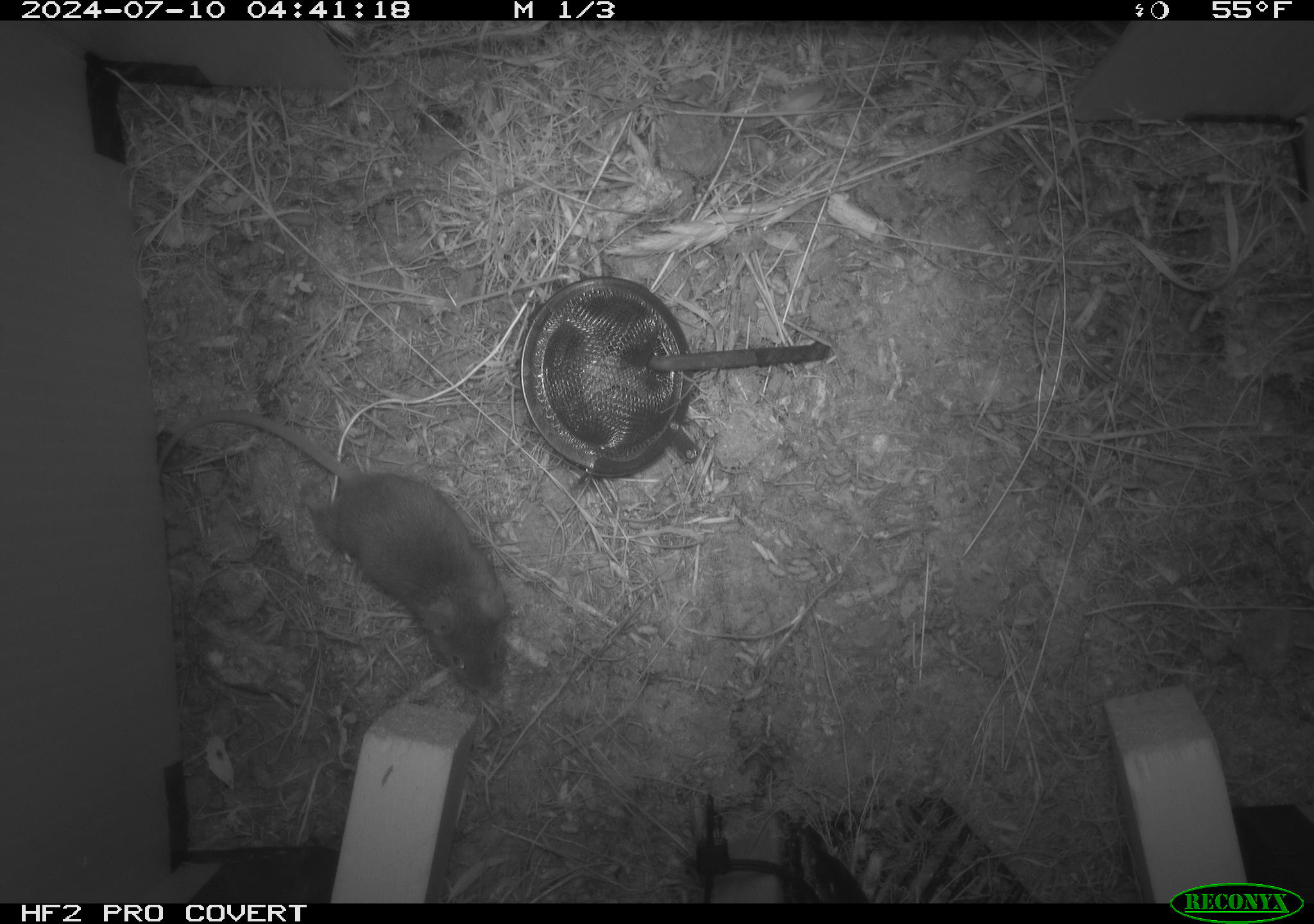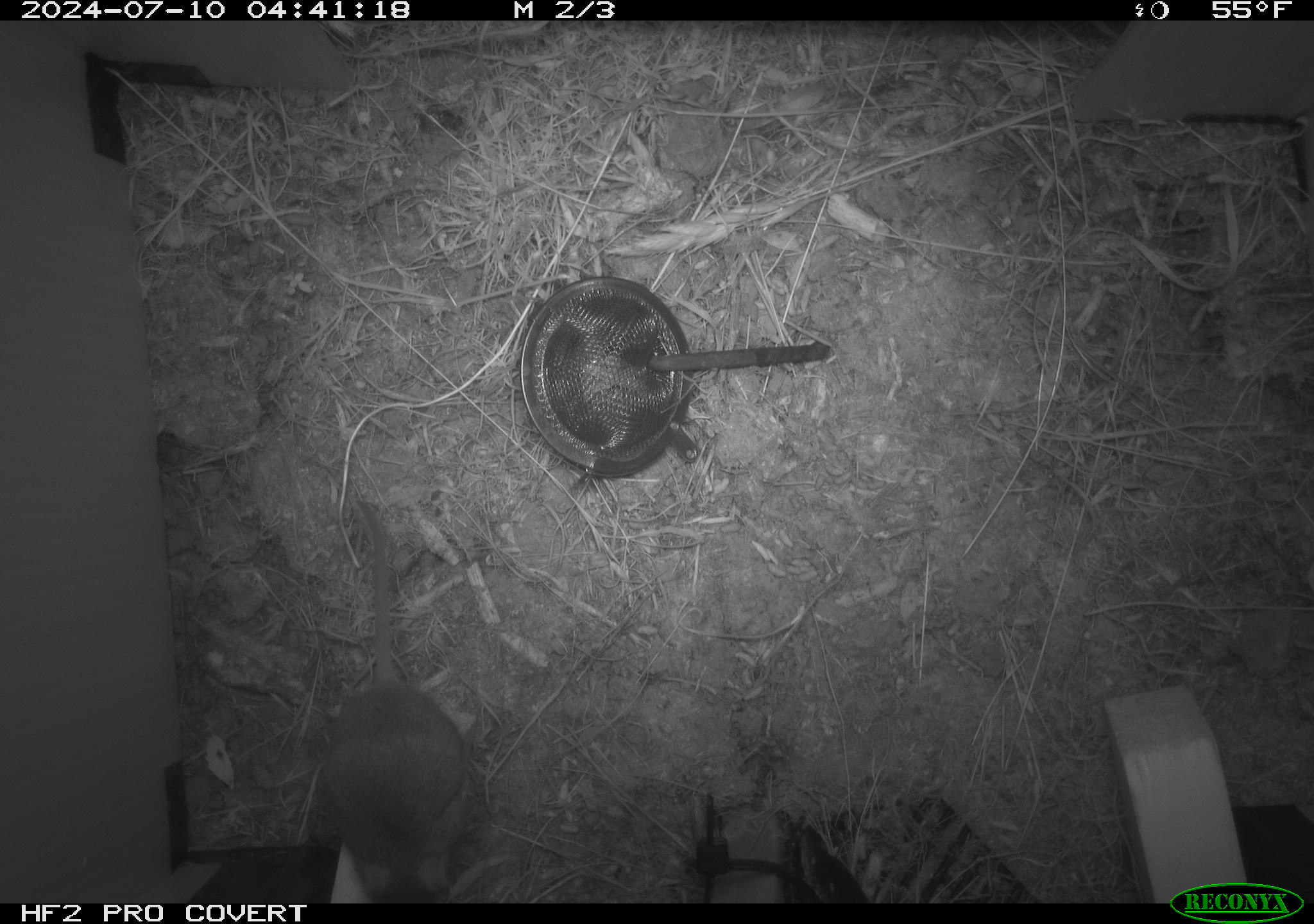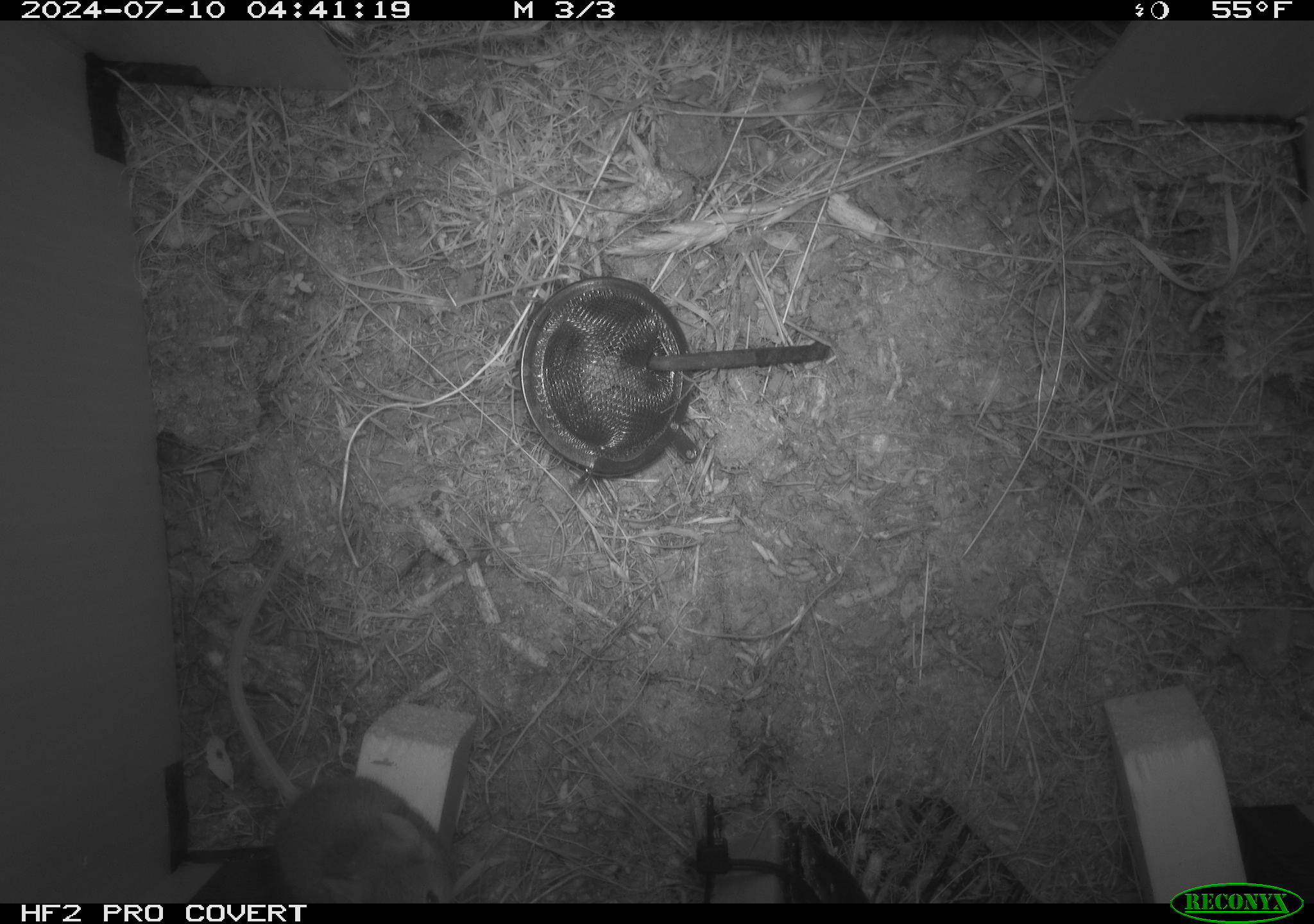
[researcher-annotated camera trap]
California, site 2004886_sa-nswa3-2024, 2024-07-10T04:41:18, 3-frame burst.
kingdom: Animalia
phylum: Chordata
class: Mammalia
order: Rodentia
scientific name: Rodentia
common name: rodent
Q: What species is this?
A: Rodent (Rodentia).